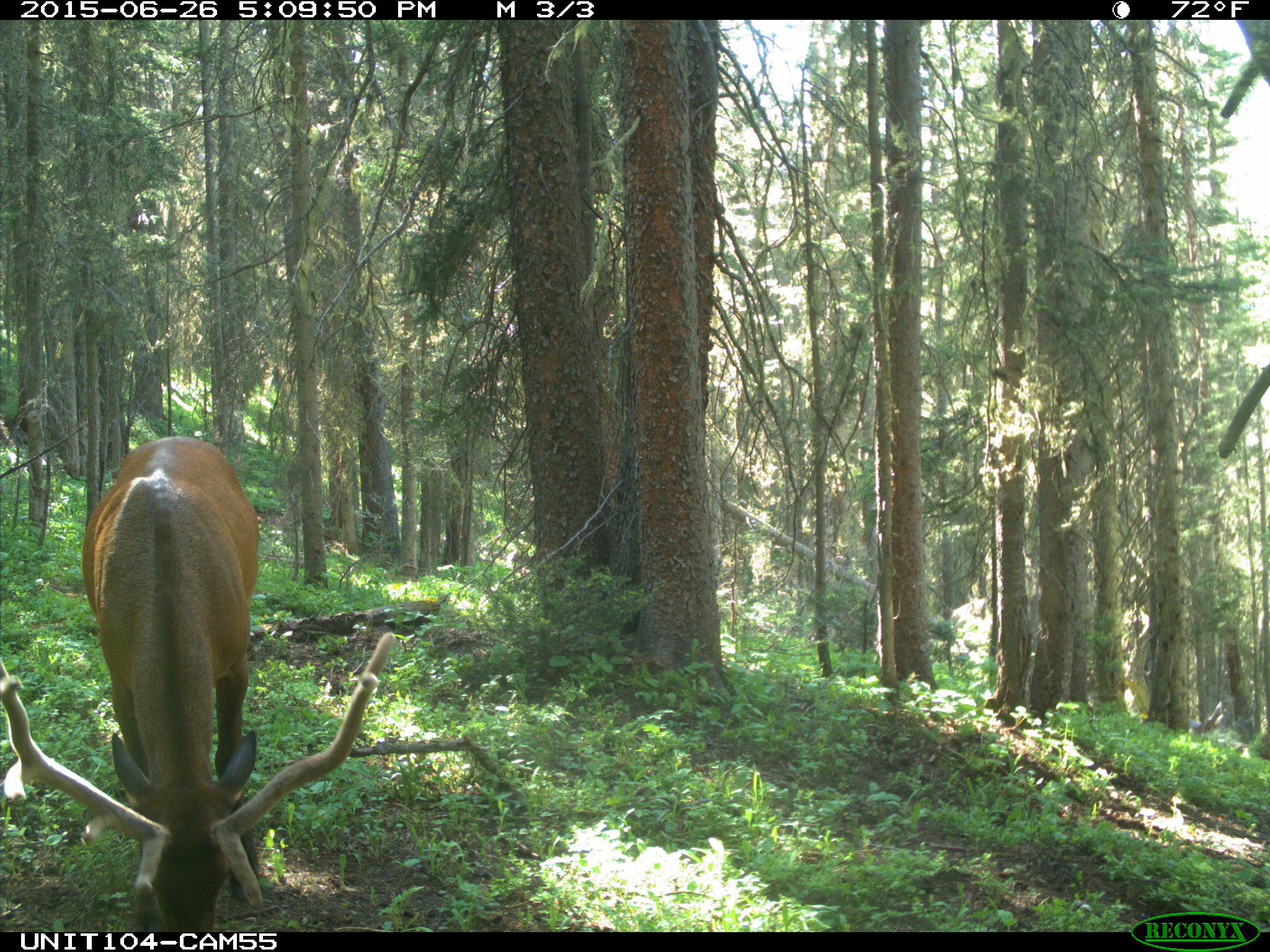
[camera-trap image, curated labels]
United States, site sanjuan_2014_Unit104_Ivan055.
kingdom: Animalia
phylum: Chordata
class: Mammalia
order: Artiodactyla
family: Cervidae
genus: Cervus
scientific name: Cervus elaphus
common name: red deer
Cervus elaphus (red deer).